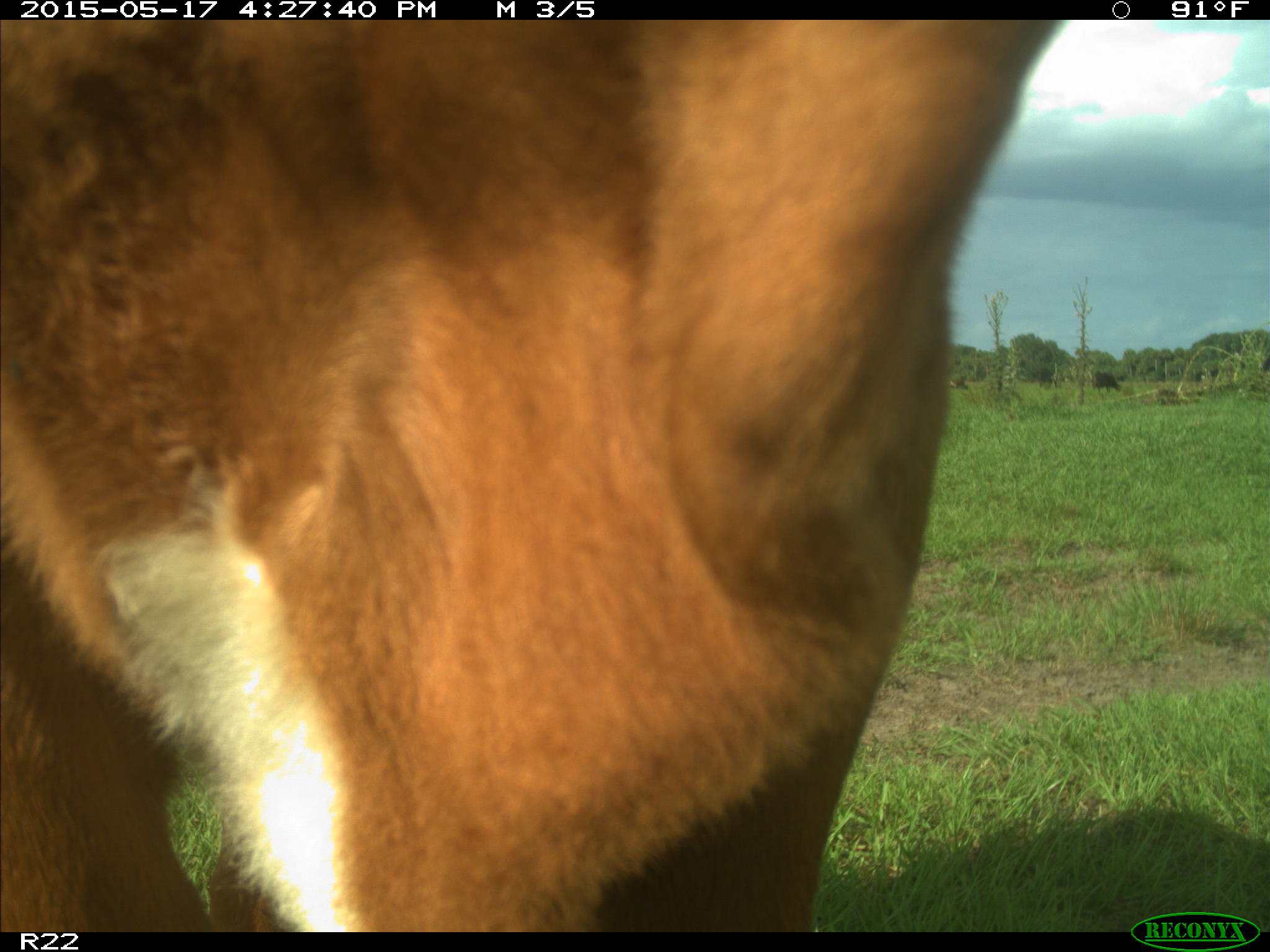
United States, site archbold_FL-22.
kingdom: Animalia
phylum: Chordata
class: Mammalia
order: Artiodactyla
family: Bovidae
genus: Bos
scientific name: Bos taurus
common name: domestic cow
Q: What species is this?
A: Bos taurus (domestic cow).